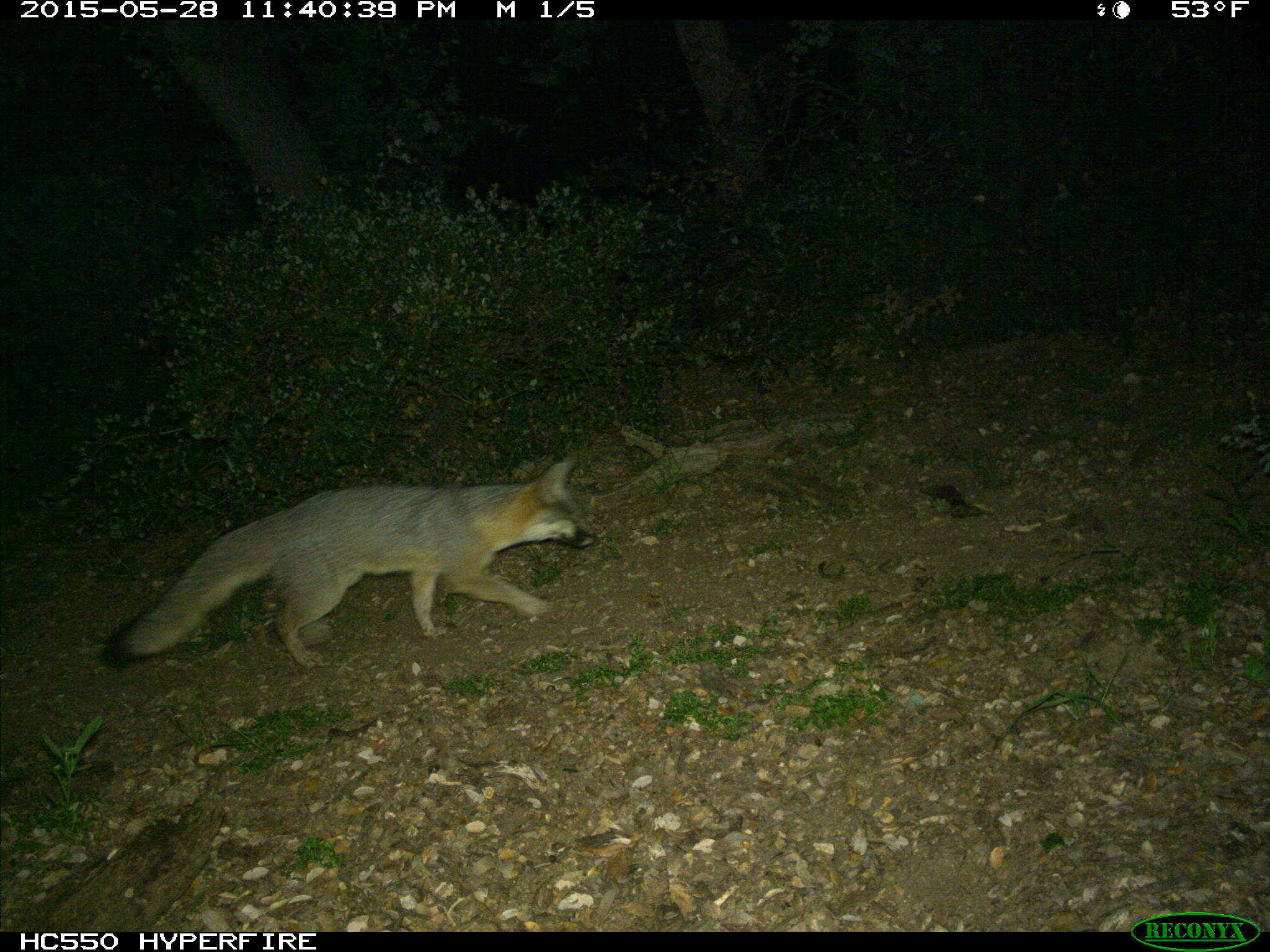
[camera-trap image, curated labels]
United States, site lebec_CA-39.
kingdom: Animalia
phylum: Chordata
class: Mammalia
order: Carnivora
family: Canidae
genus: Urocyon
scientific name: Urocyon cinereoargenteus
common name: gray fox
Urocyon cinereoargenteus (gray fox).